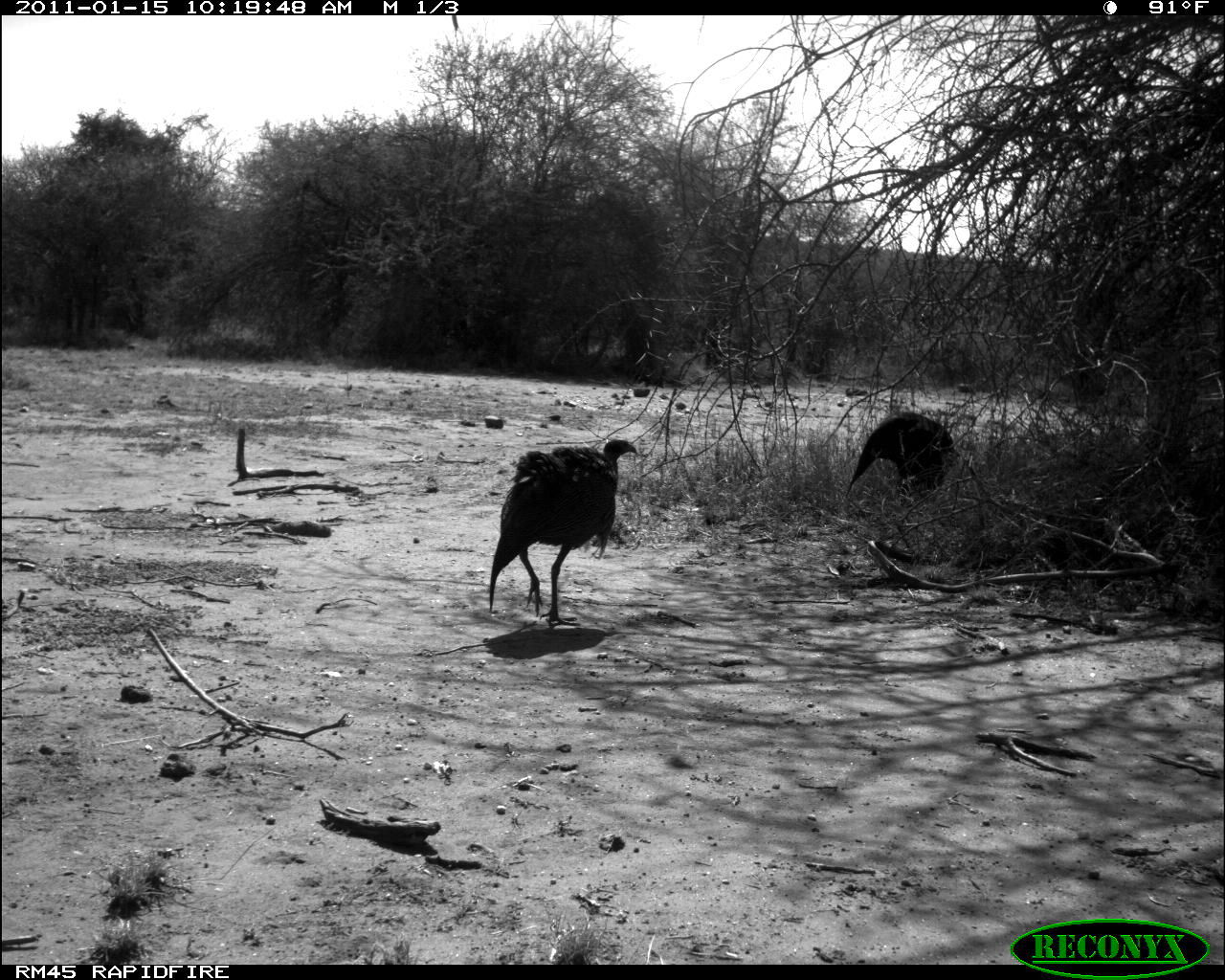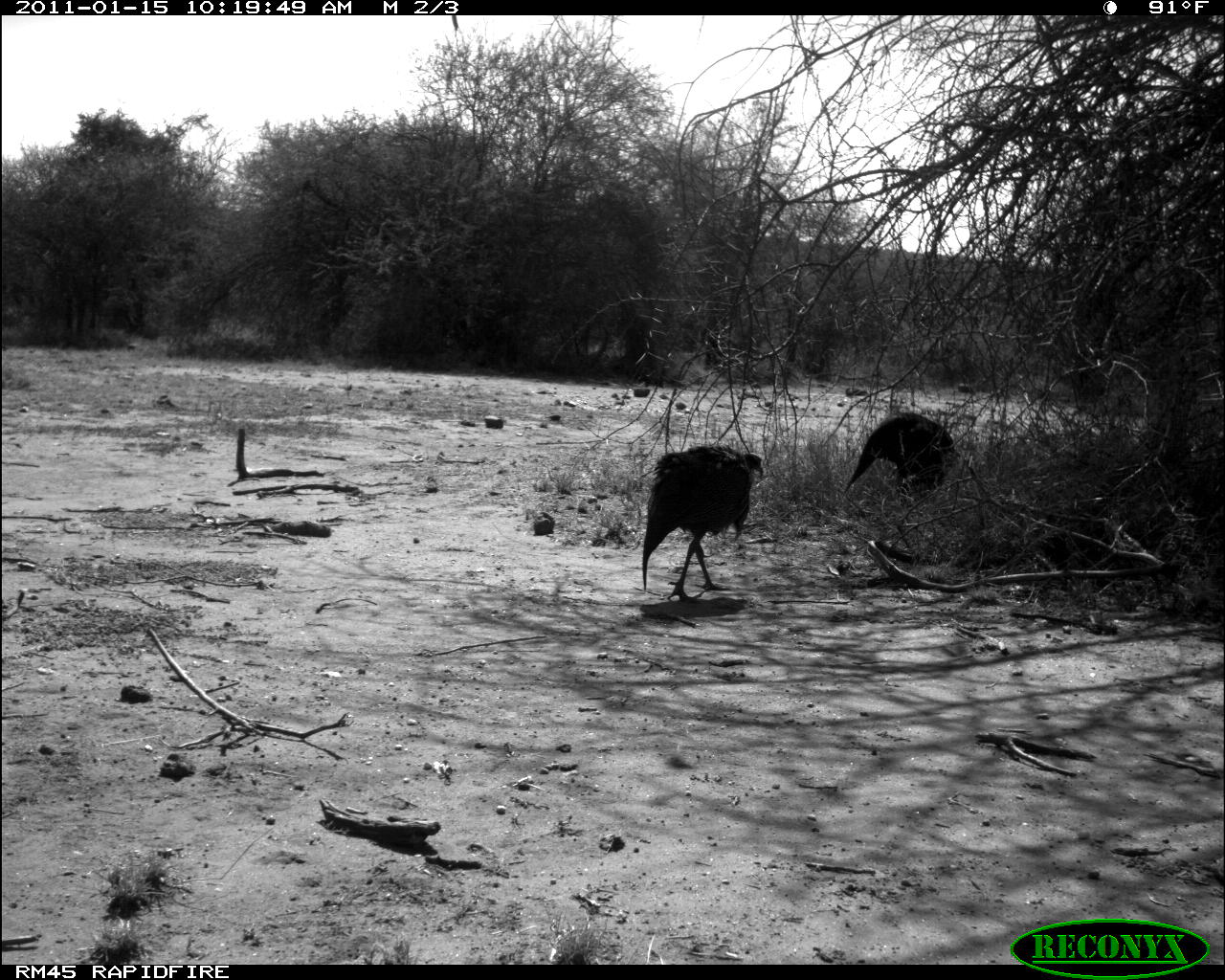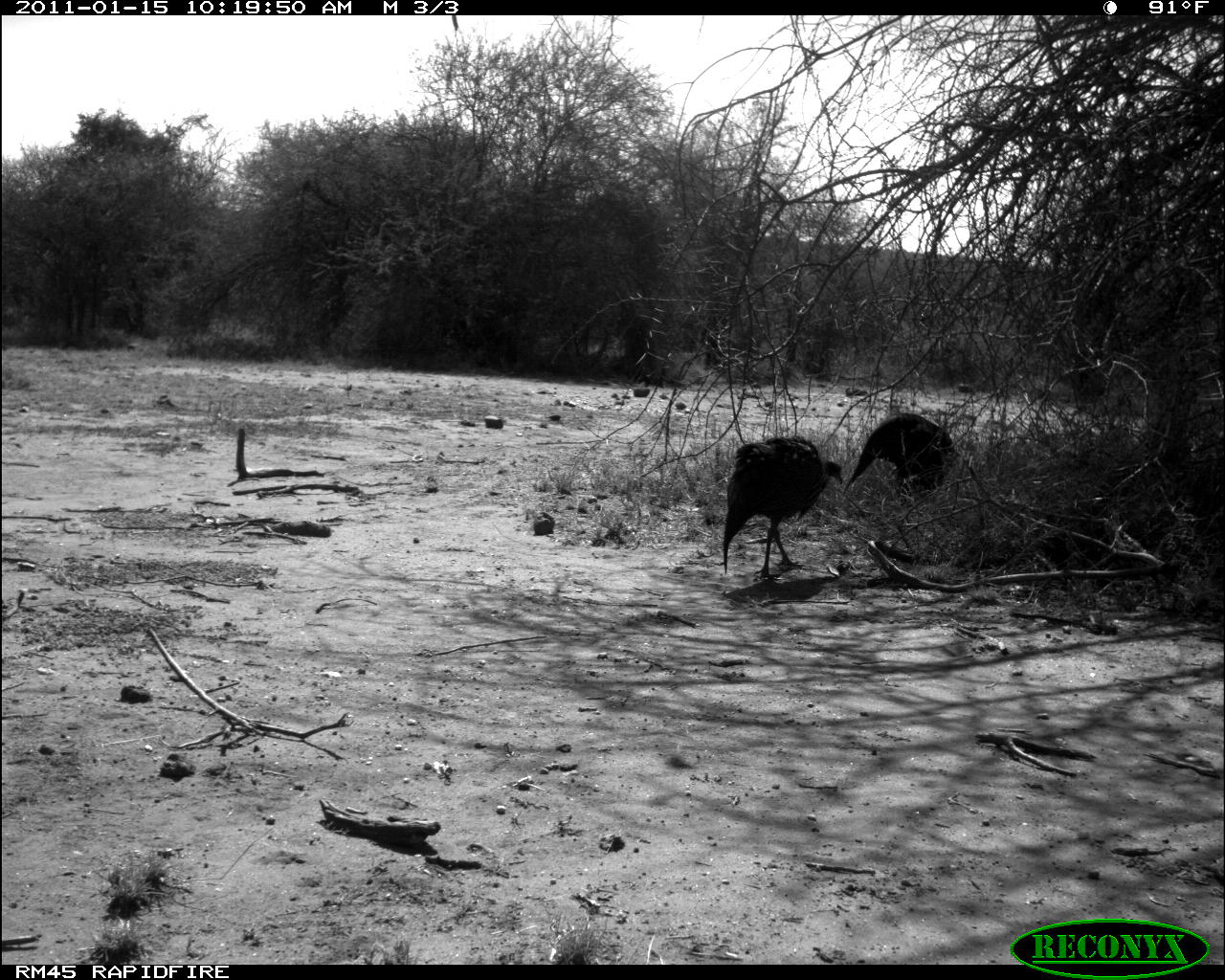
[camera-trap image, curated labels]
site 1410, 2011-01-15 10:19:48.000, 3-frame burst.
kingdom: Animalia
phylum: Chordata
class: Aves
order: Galliformes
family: Numididae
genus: Acryllium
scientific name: Acryllium vulturinum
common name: vulturine guineafowl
Acryllium vulturinum (vulturine guineafowl), count 2.